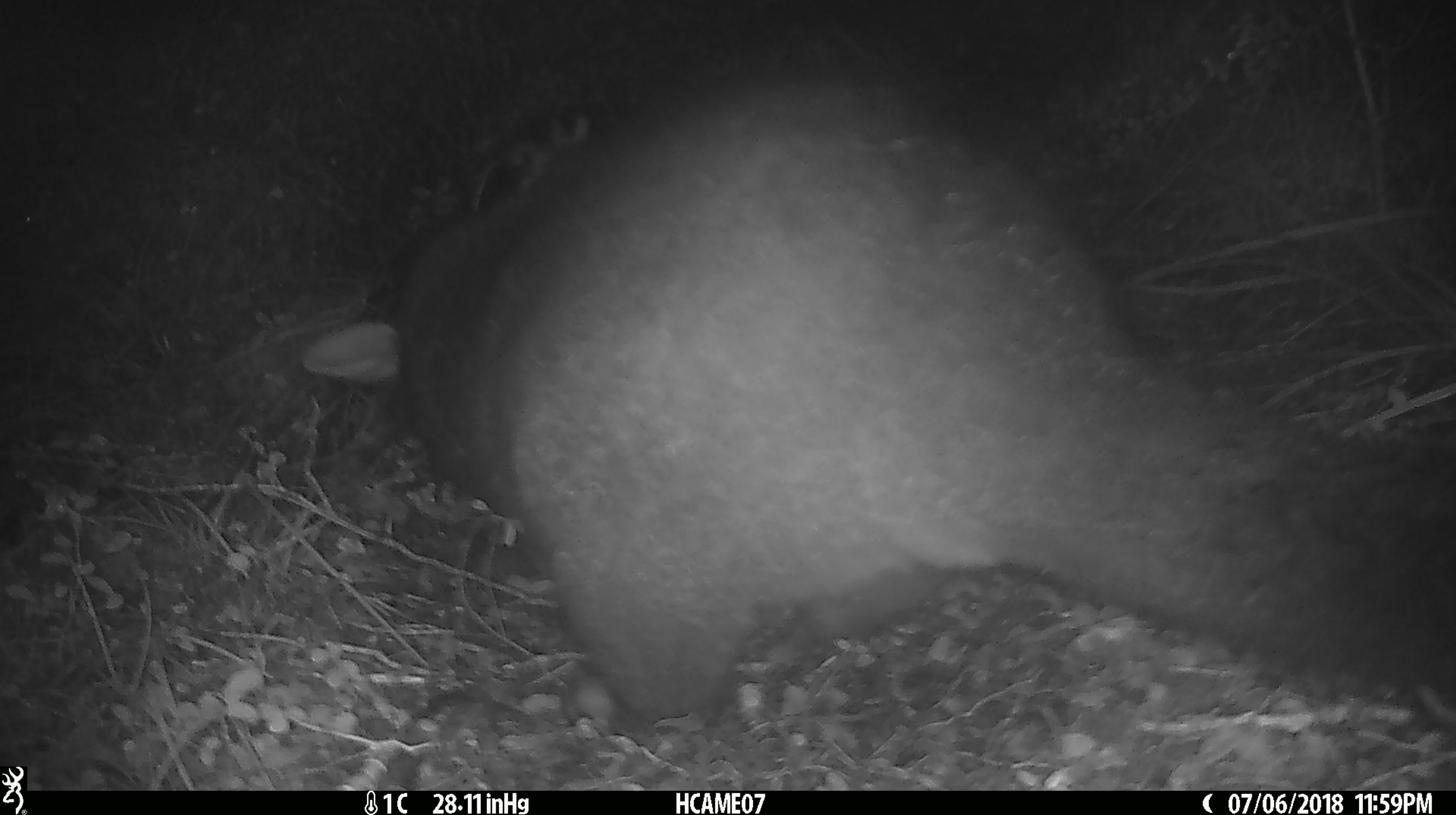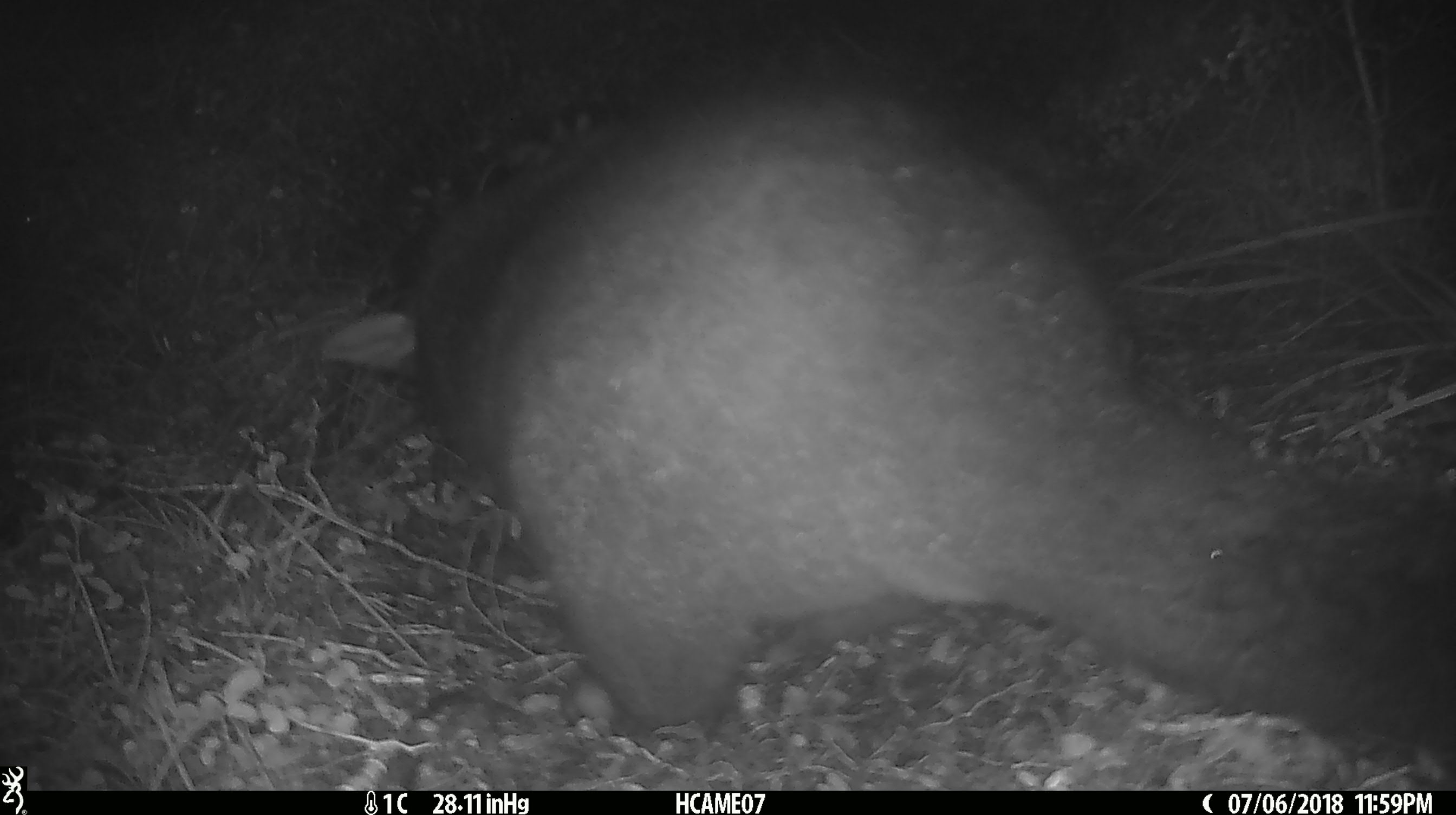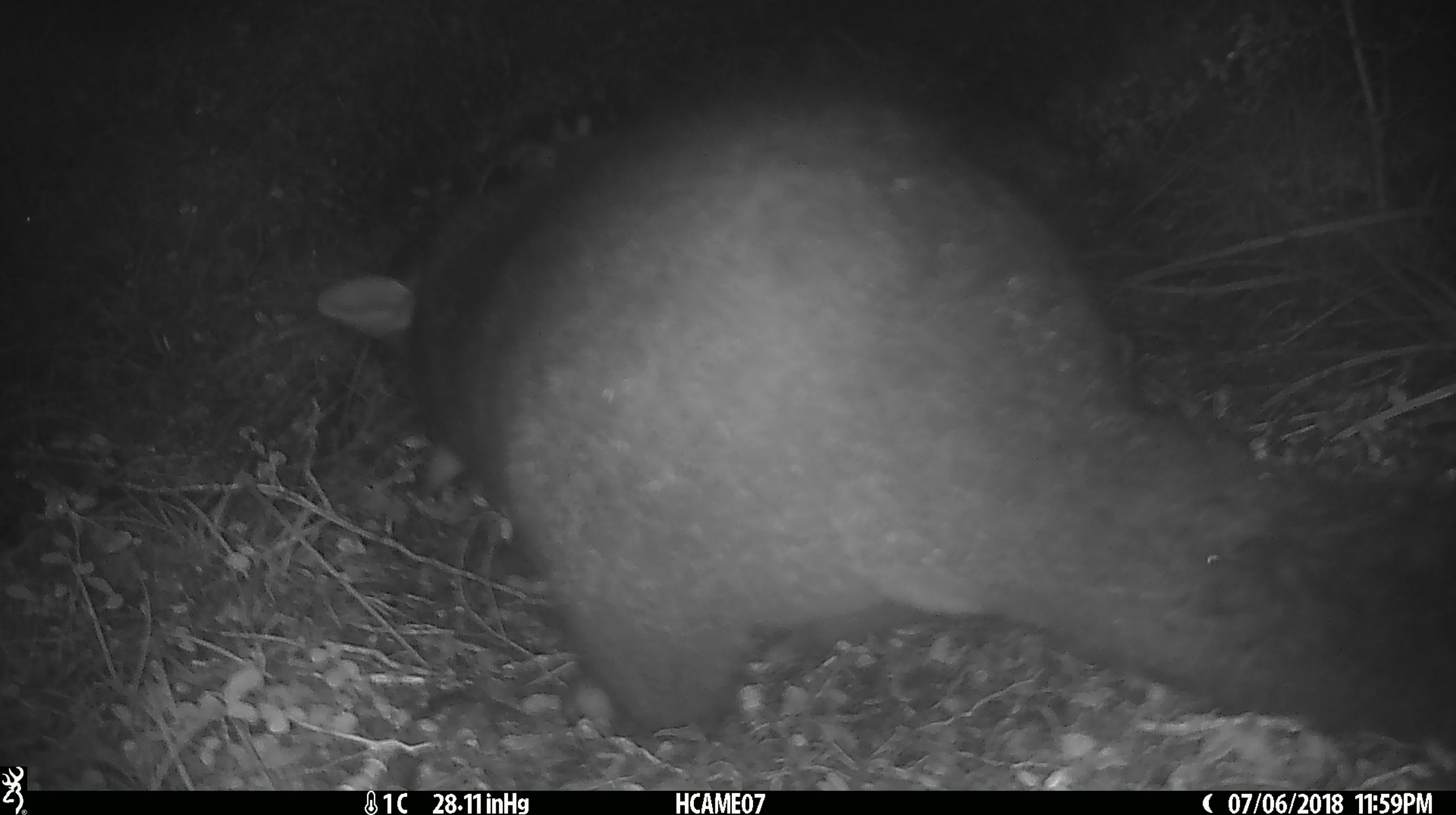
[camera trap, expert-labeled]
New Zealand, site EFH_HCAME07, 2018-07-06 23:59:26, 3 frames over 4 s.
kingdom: Animalia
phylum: Chordata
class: Mammalia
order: Diprotodontia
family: Phalangeridae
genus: Trichosurus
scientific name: Trichosurus vulpecula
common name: common brushtail possum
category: possum